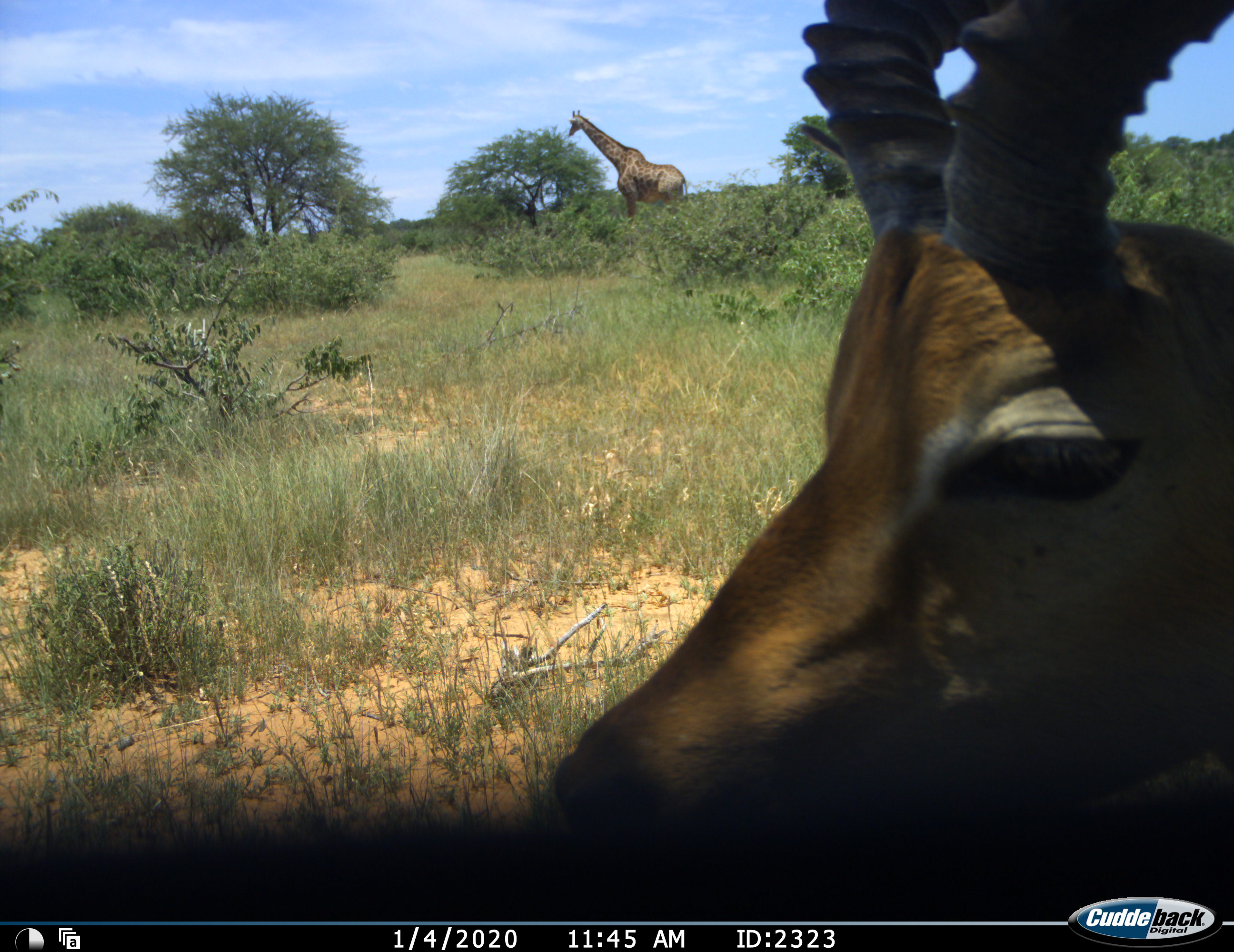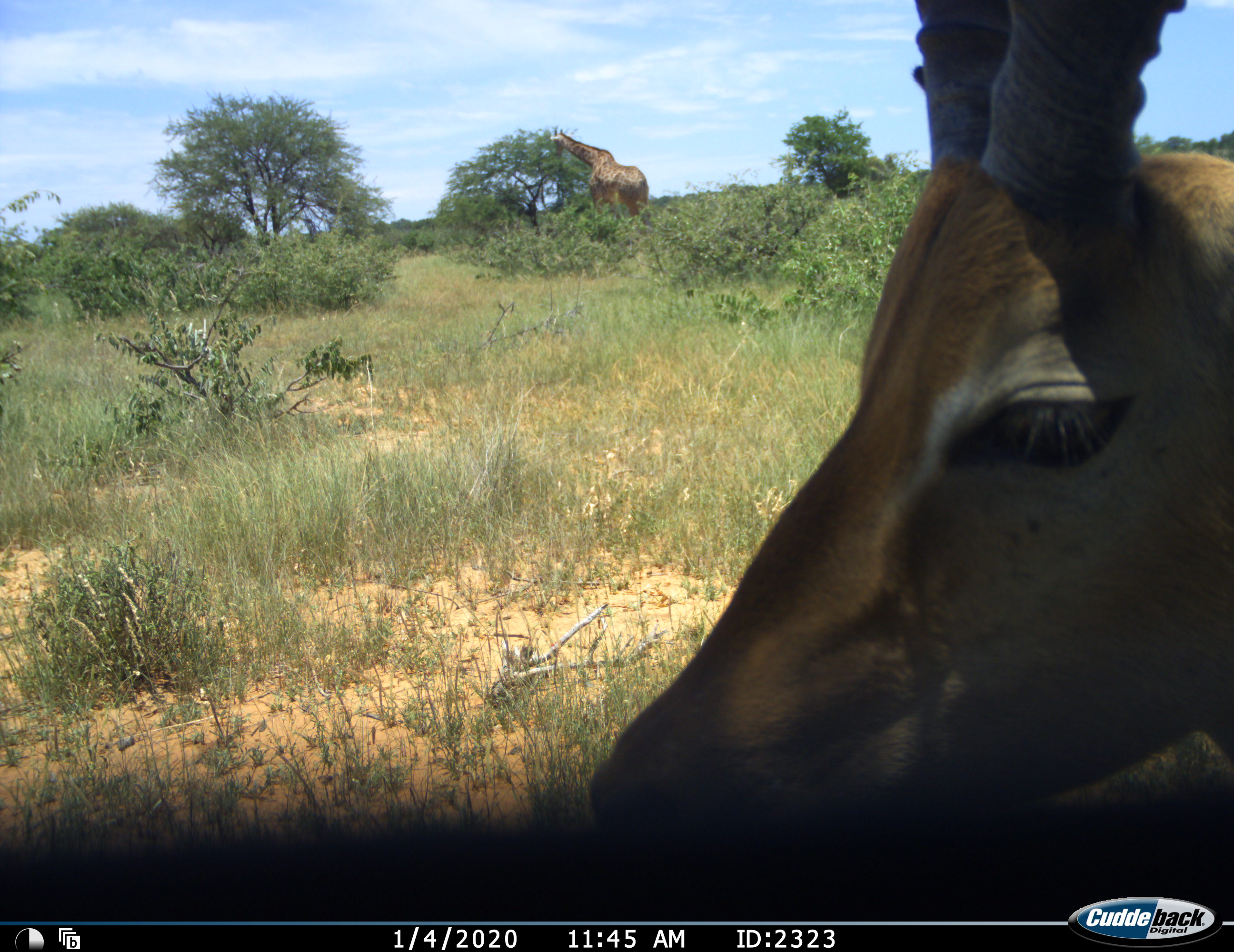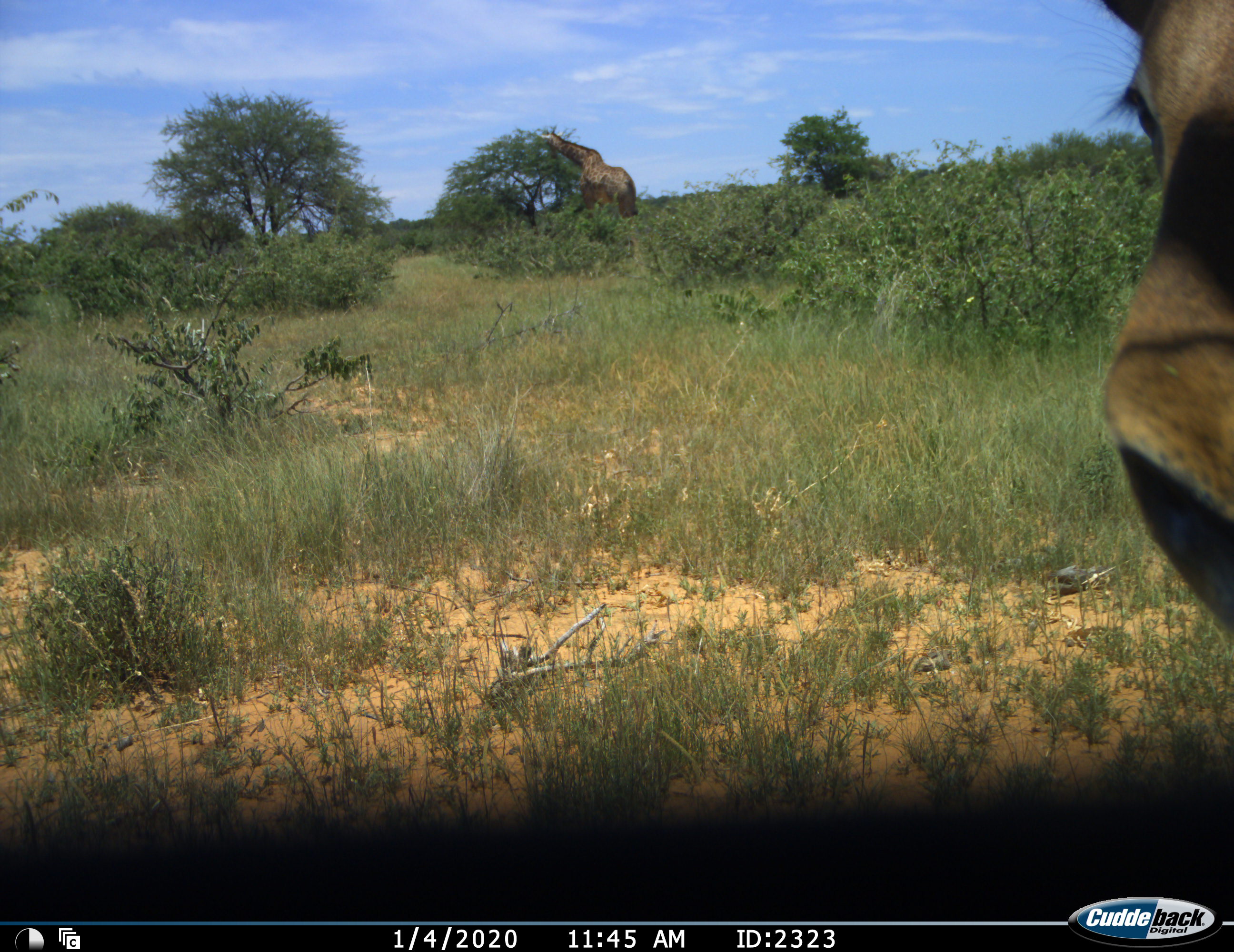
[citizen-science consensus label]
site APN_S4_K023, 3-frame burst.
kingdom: Animalia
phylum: Chordata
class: Mammalia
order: Artiodactyla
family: Giraffidae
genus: Giraffa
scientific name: Giraffa camelopardalis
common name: giraffe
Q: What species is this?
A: Giraffe (Giraffa camelopardalis).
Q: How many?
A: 1.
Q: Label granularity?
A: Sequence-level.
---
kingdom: Animalia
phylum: Chordata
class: Mammalia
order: Artiodactyla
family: Bovidae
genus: Aepyceros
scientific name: Aepyceros melampus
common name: impala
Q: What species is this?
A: Impala (Aepyceros melampus).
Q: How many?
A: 1.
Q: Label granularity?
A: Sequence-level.